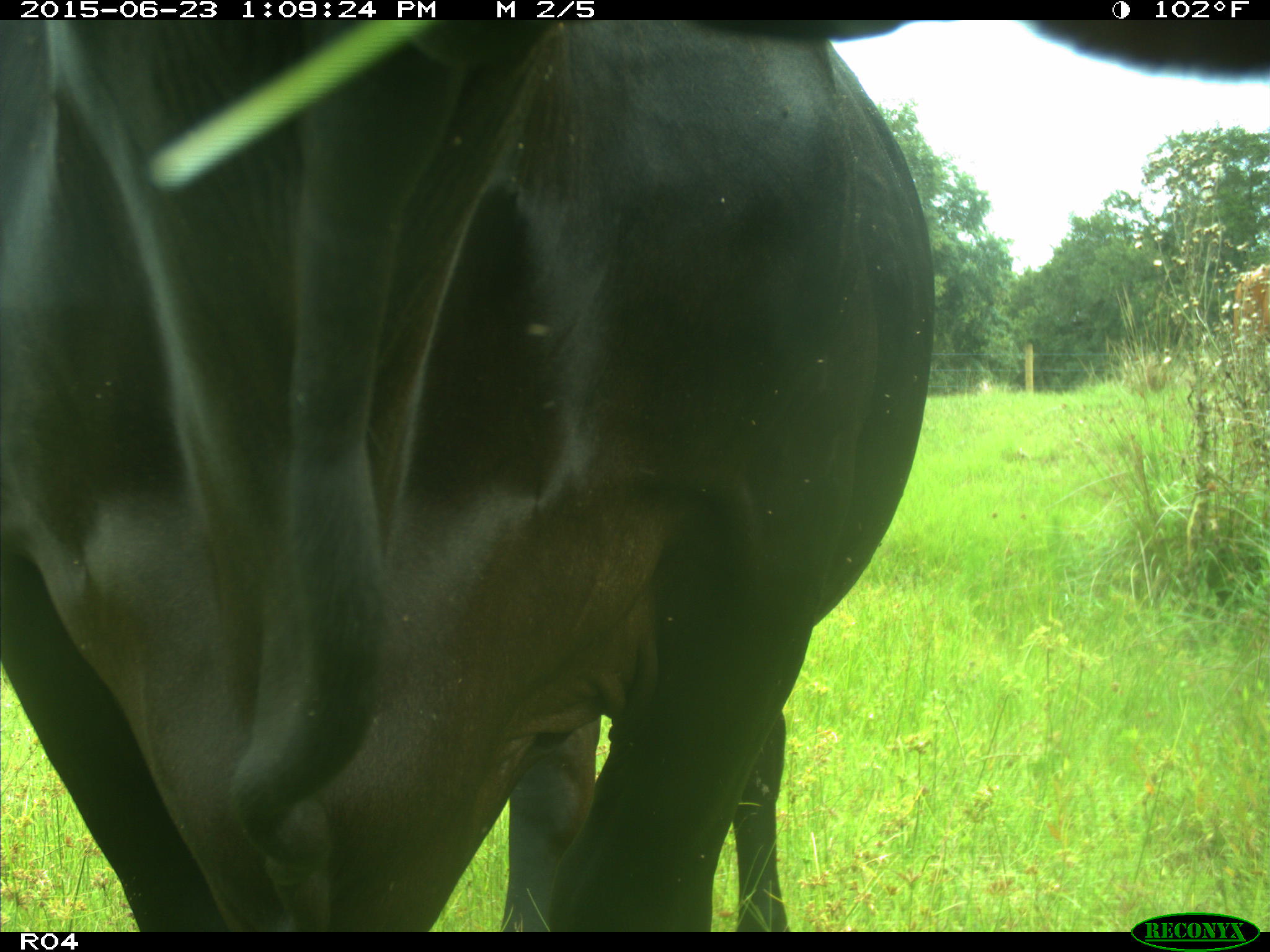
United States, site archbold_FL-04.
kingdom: Animalia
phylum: Chordata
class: Mammalia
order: Artiodactyla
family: Bovidae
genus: Bos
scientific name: Bos taurus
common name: domestic cow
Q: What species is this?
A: Bos taurus (domestic cow).